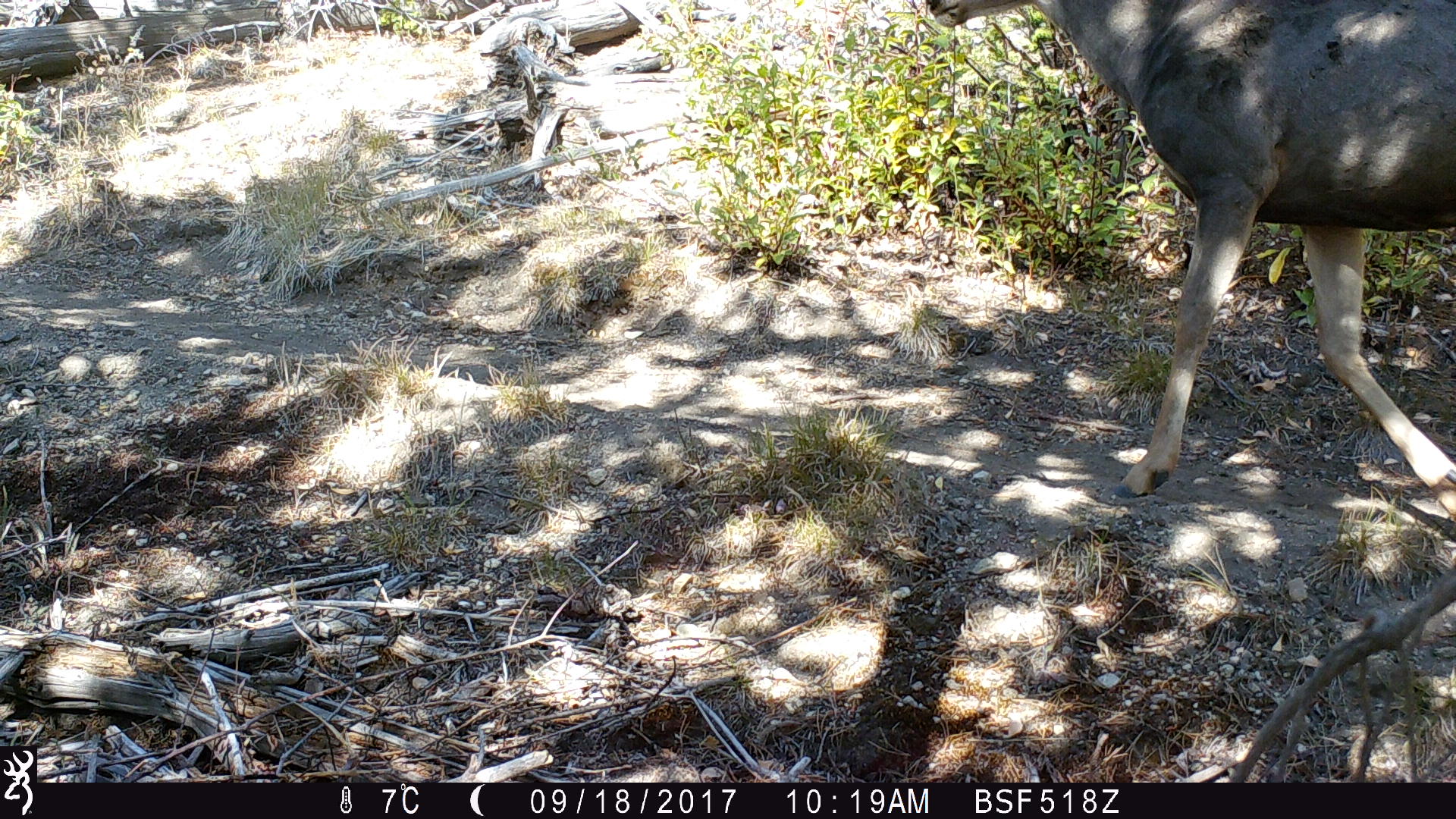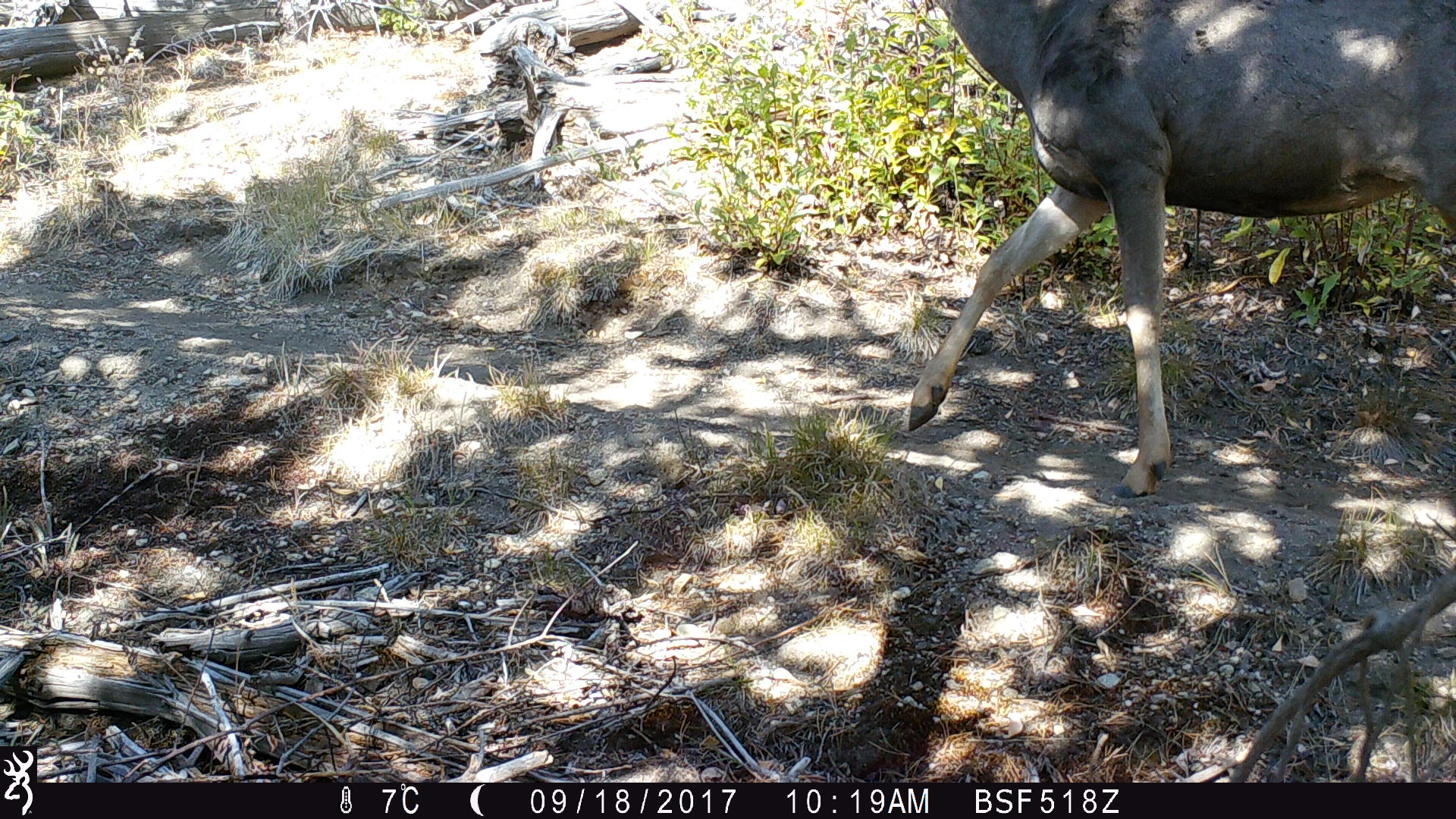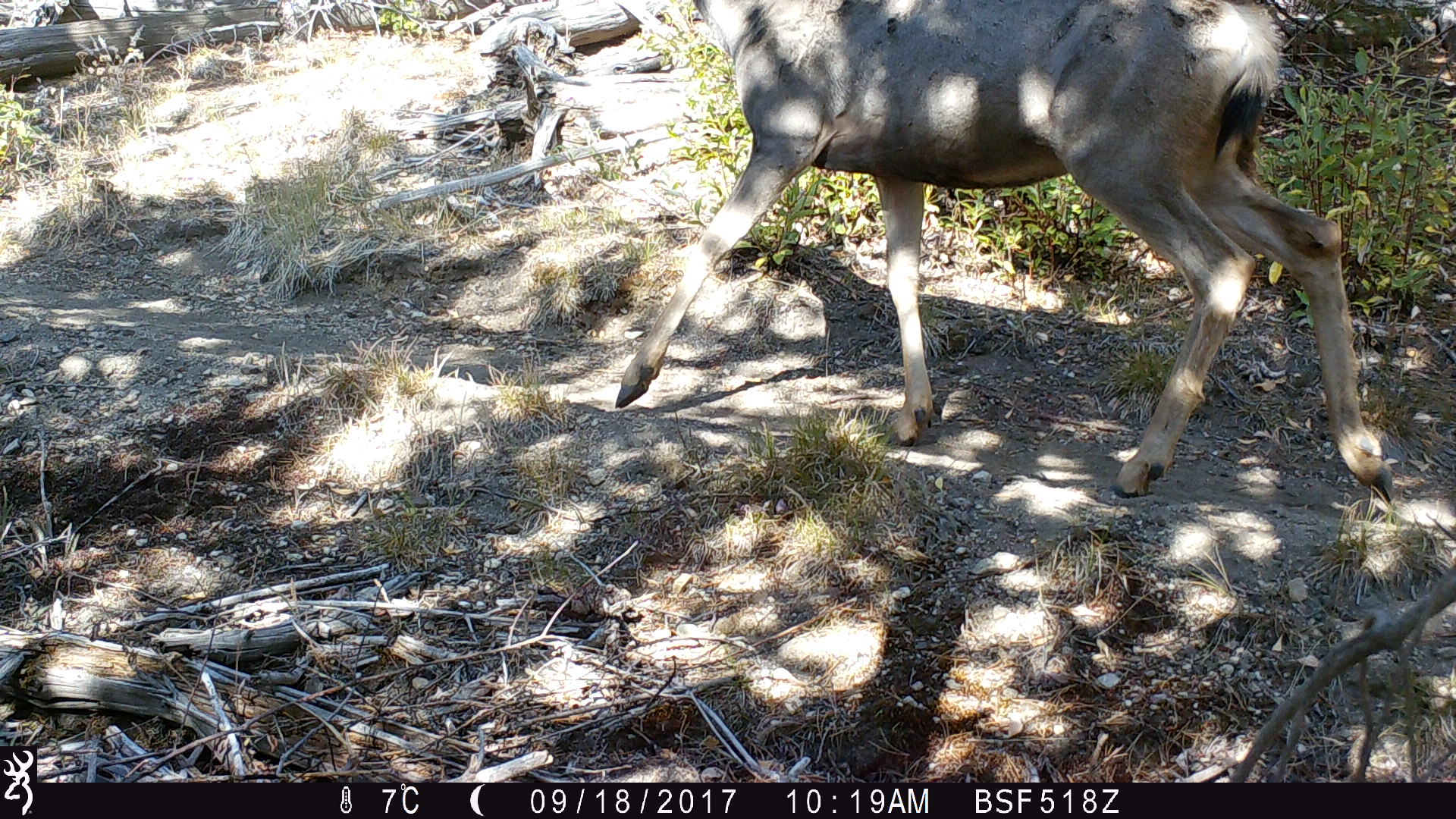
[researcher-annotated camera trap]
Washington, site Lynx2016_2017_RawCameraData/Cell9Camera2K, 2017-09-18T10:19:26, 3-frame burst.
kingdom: Animalia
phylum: Chordata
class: Mammalia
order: Artiodactyla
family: Cervidae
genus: Odocoileus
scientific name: Odocoileus hemionus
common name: mule deer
Odocoileus hemionus (mule deer). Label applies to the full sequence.